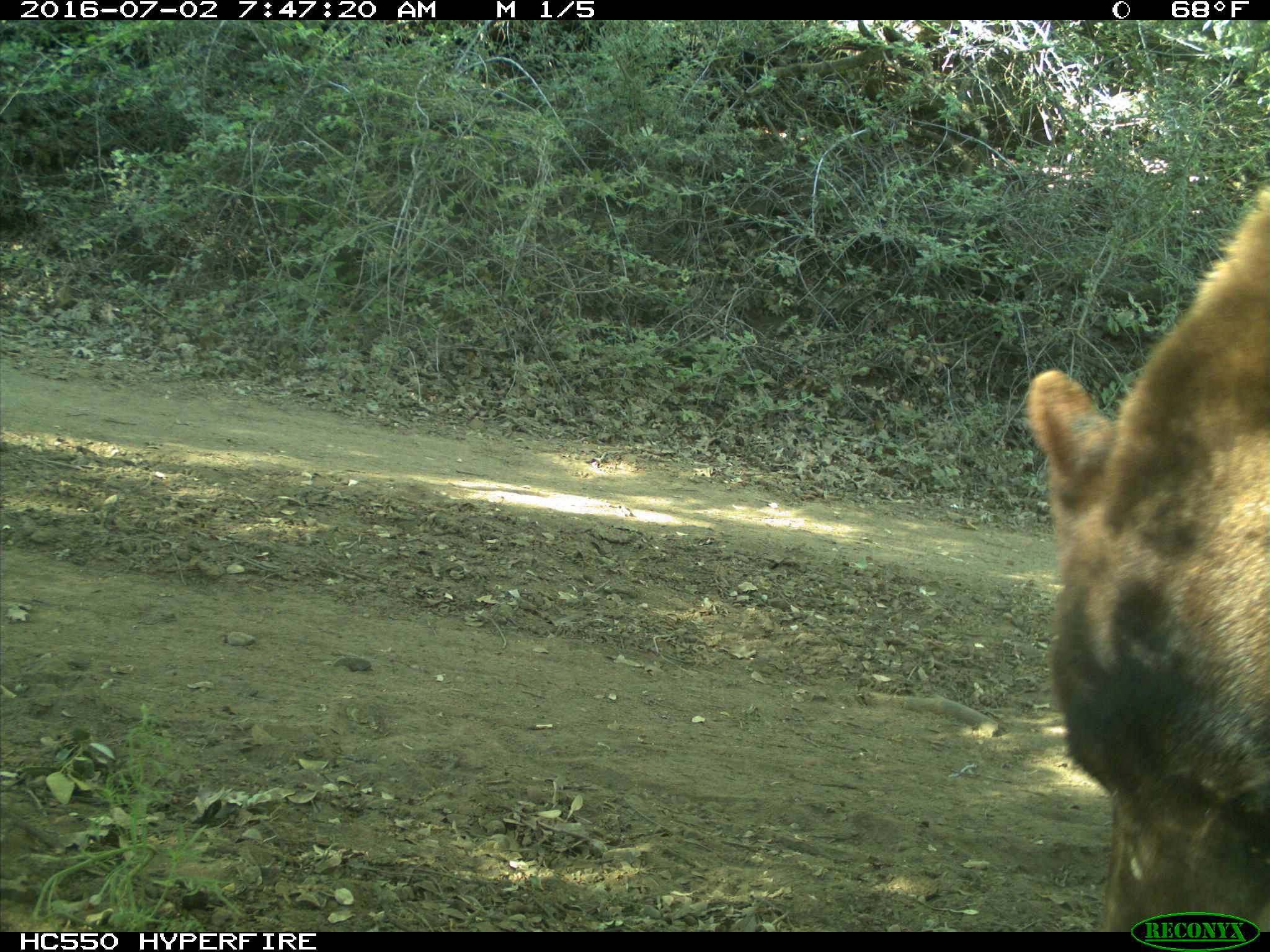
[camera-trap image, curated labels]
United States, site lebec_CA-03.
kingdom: Animalia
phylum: Chordata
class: Mammalia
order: Carnivora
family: Ursidae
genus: Ursus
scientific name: Ursus americanus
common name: american black bear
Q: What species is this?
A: Ursus americanus (american black bear).